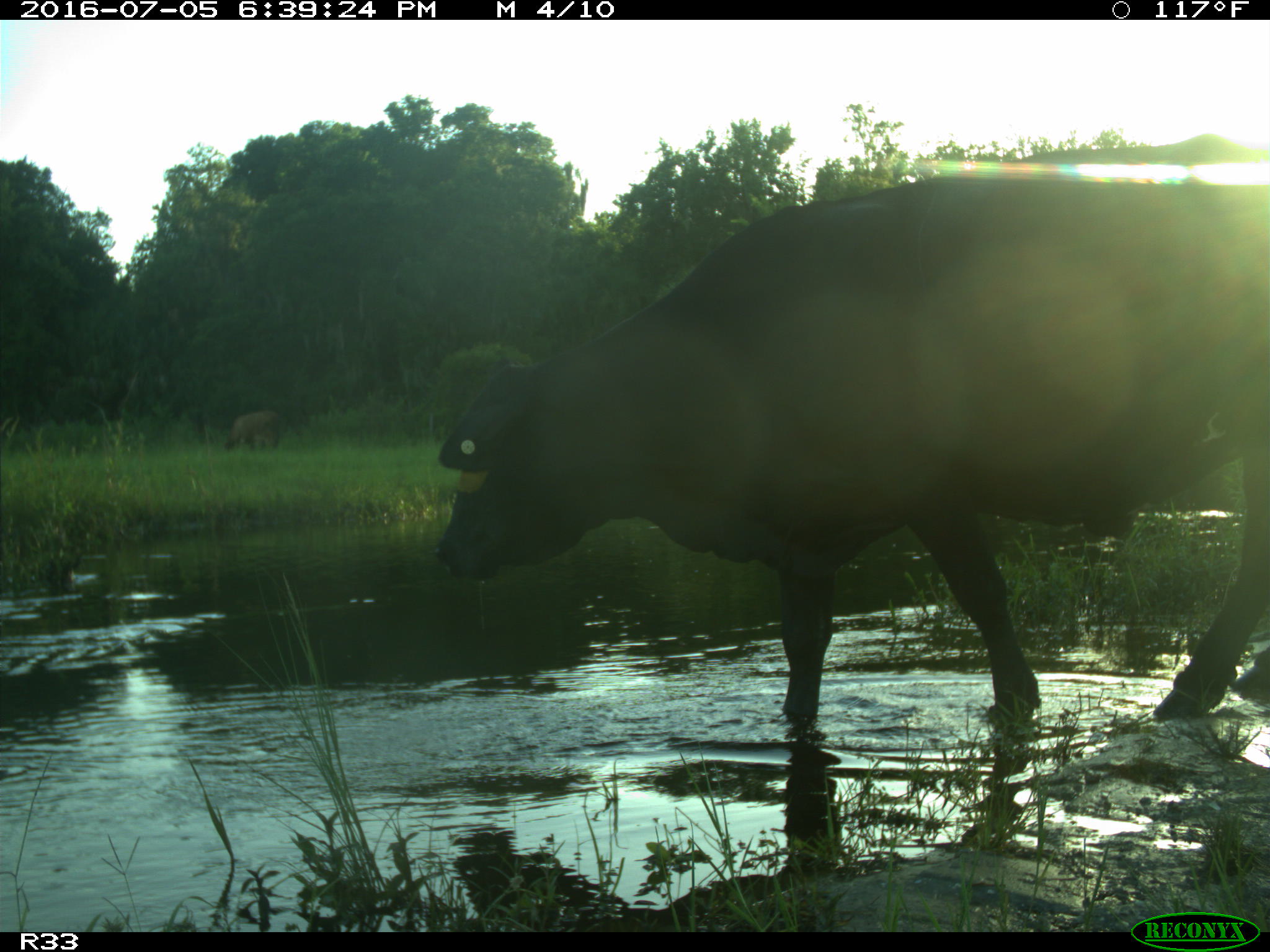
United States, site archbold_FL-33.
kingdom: Animalia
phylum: Chordata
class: Mammalia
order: Artiodactyla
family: Bovidae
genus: Bos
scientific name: Bos taurus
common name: domestic cow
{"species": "Bos taurus (domestic cow)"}